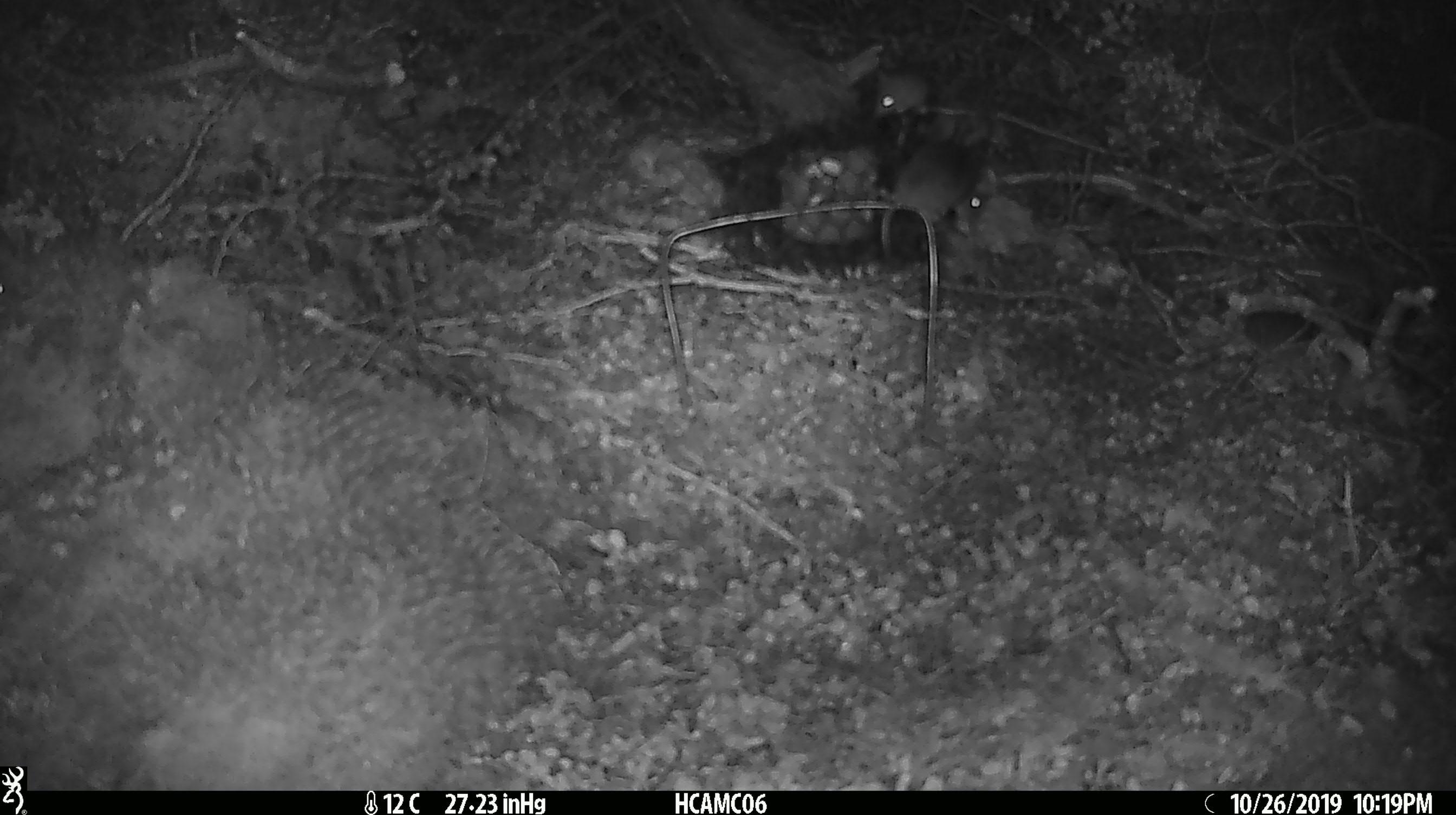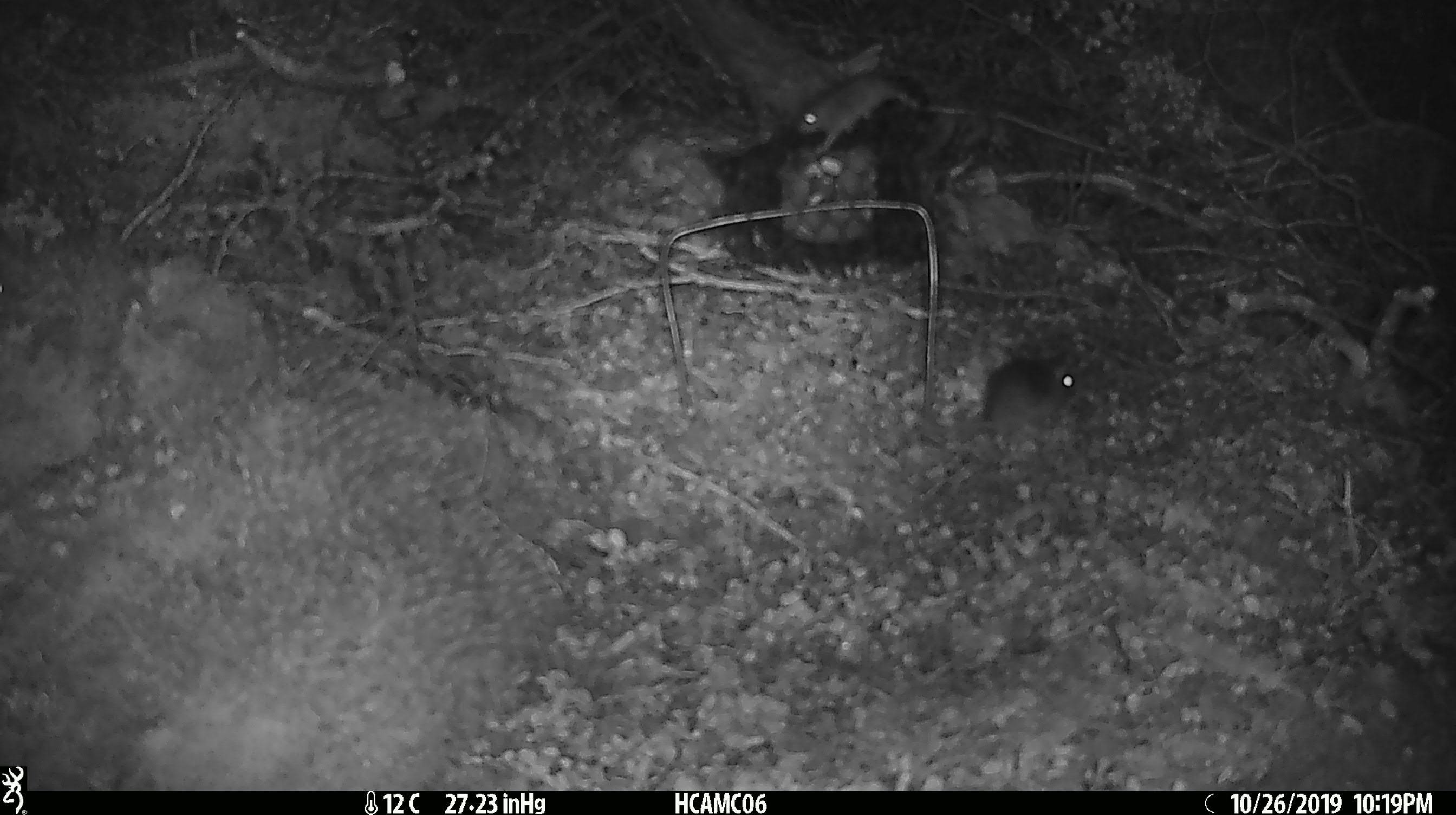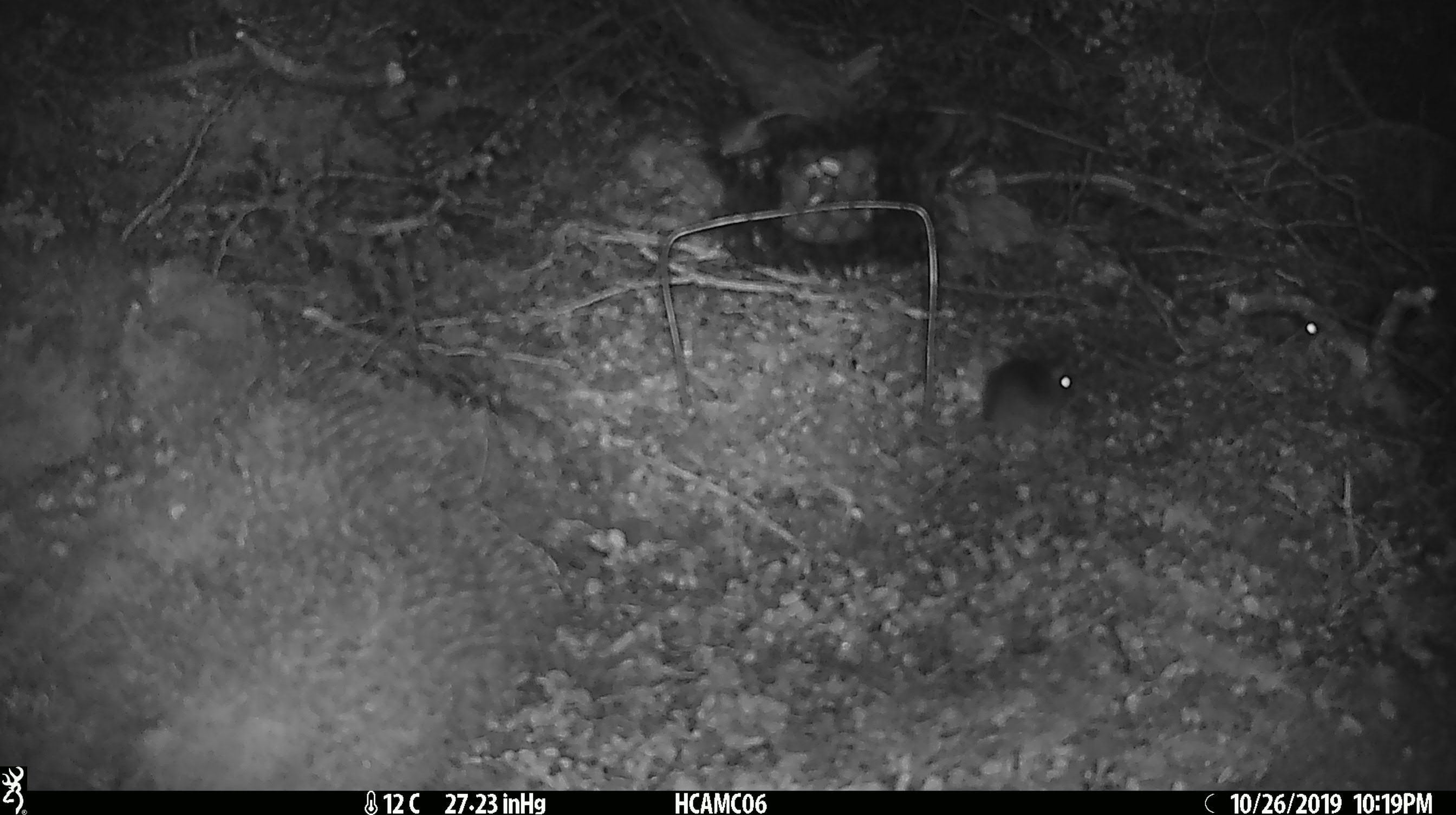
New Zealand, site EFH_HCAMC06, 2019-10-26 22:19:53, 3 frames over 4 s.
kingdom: Animalia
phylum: Chordata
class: Mammalia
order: Rodentia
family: Muridae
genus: Mus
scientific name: Mus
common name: mouse